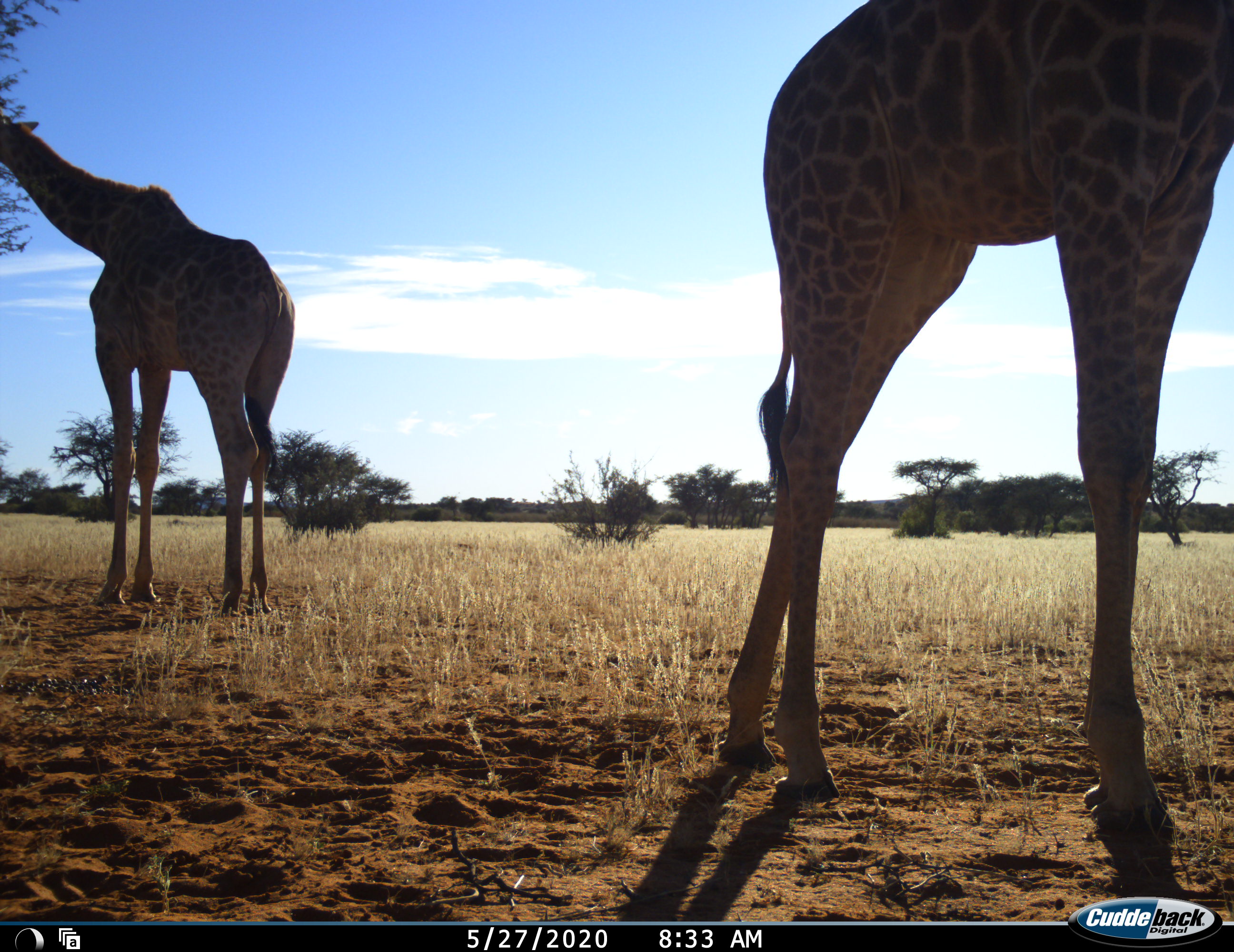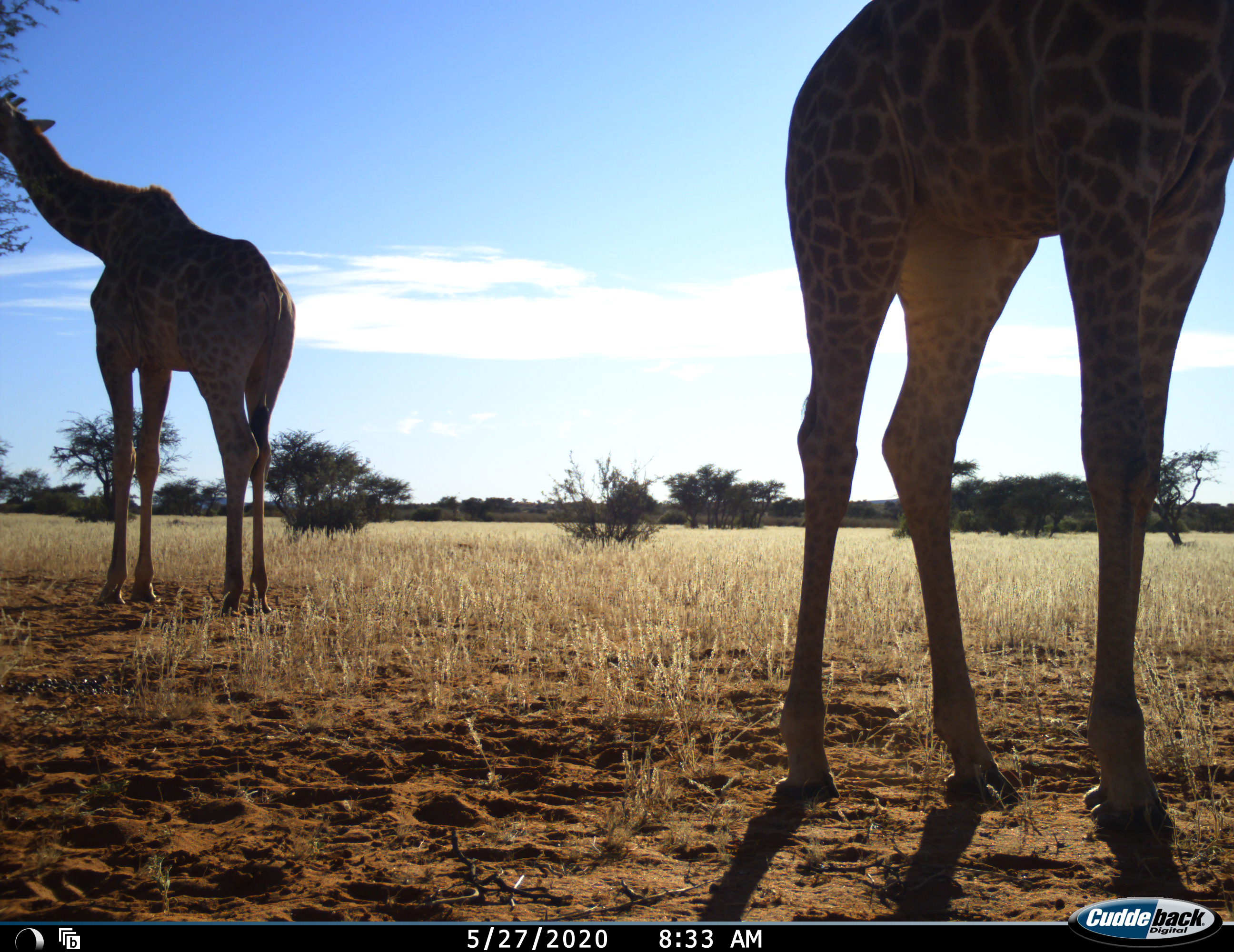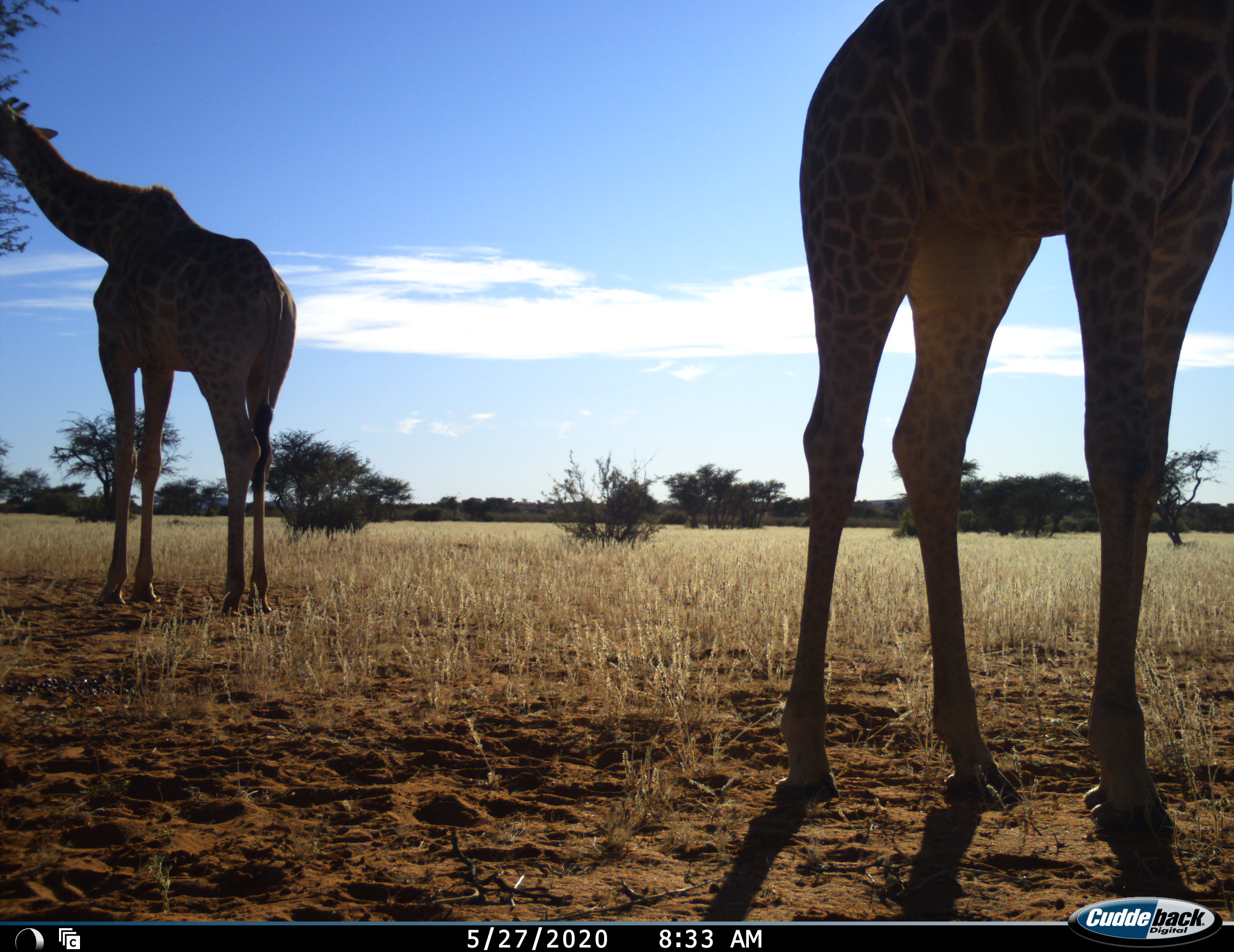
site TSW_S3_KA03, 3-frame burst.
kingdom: Animalia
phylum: Chordata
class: Mammalia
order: Artiodactyla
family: Giraffidae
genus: Giraffa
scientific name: Giraffa camelopardalis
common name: giraffe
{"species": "giraffe (Giraffa camelopardalis)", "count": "2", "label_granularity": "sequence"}